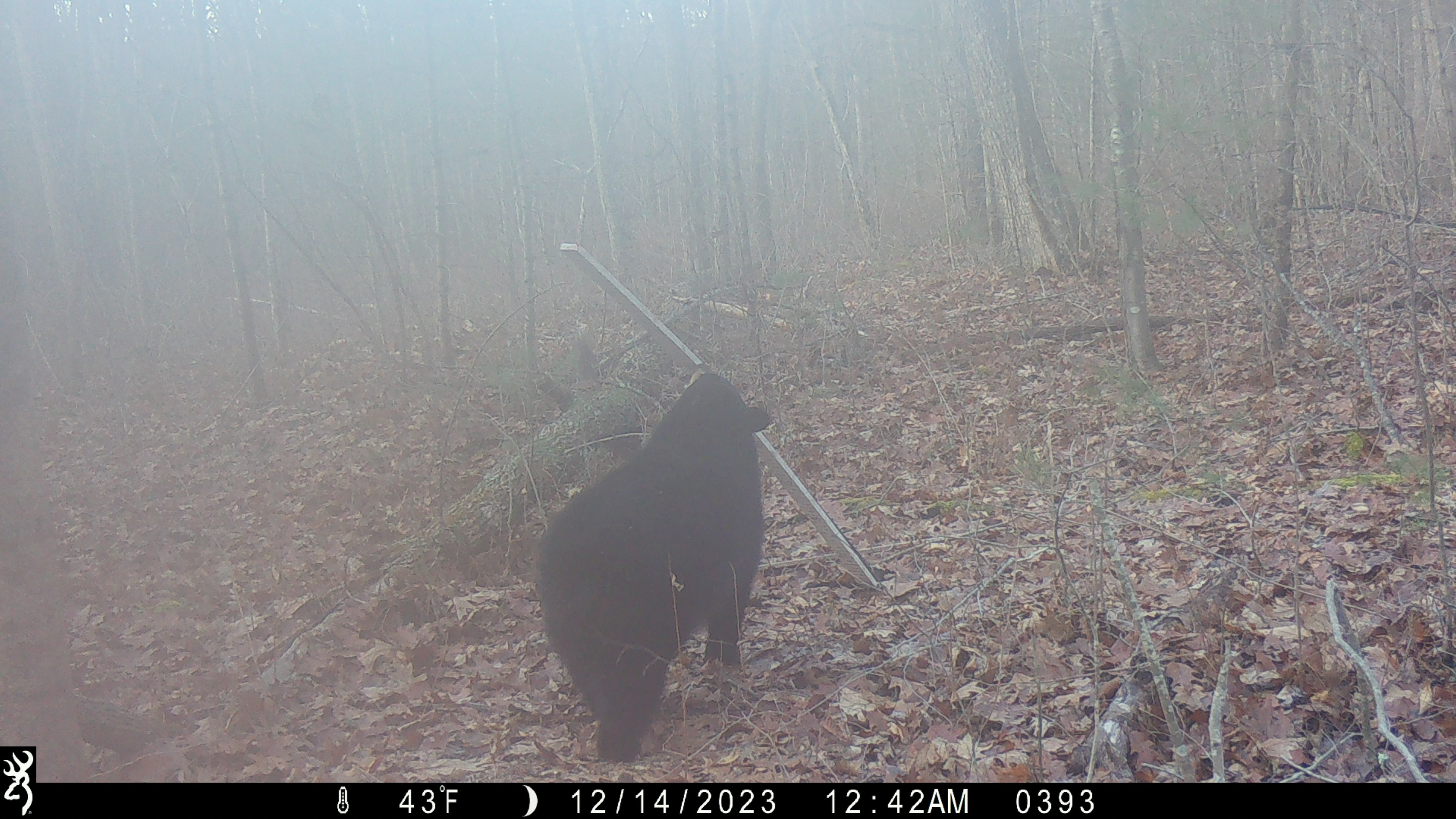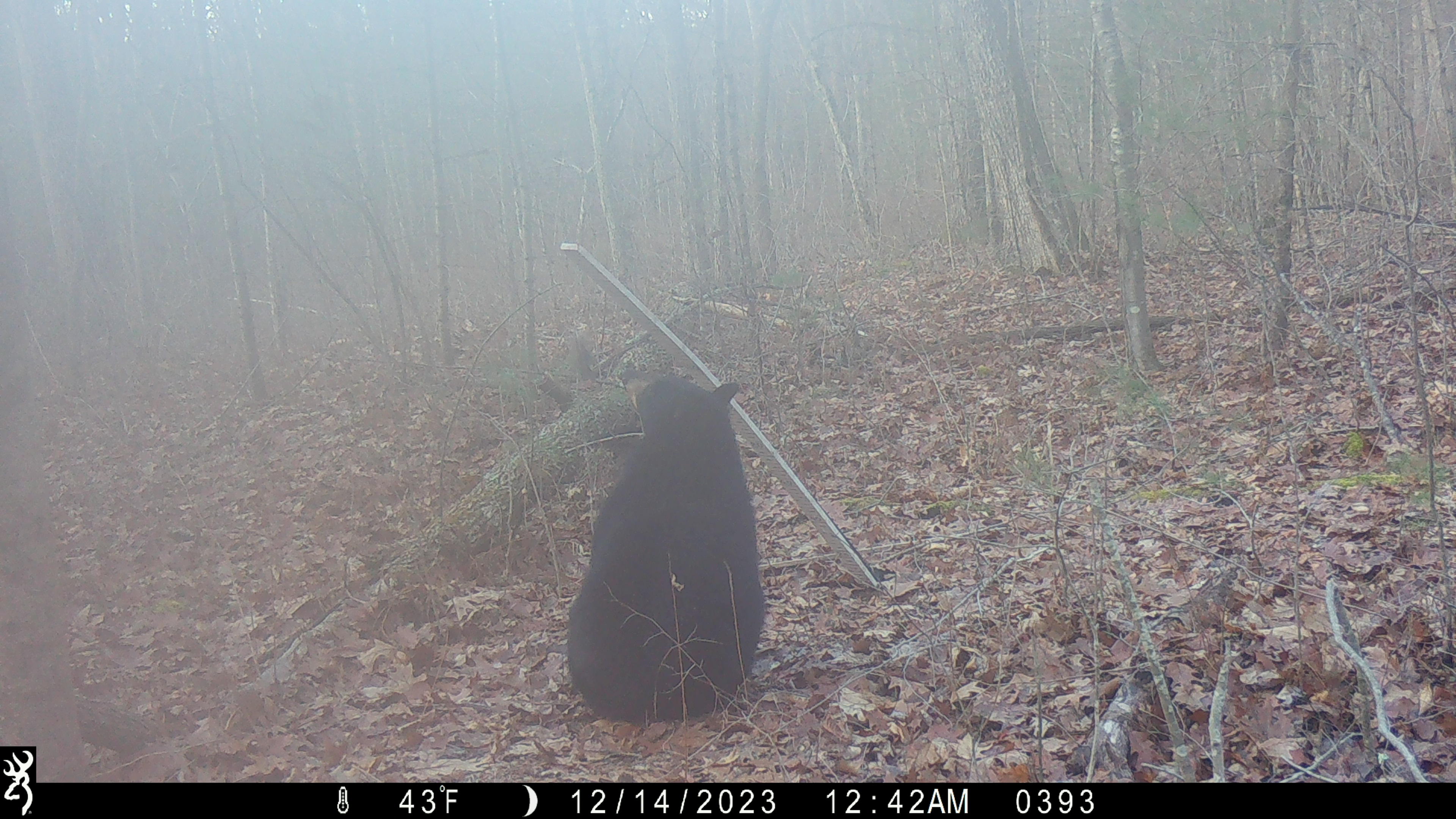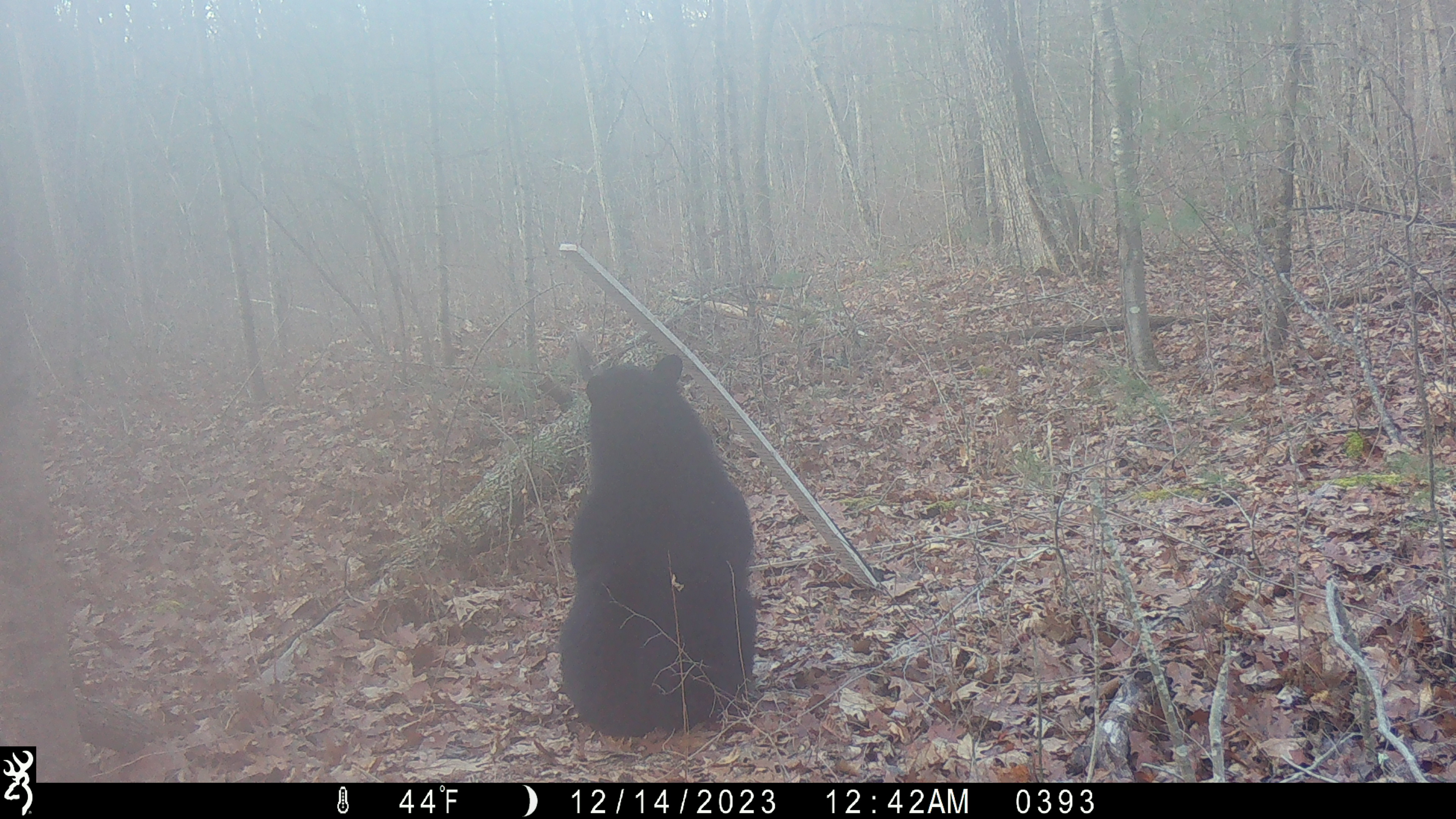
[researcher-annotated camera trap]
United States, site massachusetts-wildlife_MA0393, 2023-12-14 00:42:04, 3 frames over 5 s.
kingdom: Animalia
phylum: Chordata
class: Mammalia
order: Carnivora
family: Ursidae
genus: Ursus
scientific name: Ursus americanus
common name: black bear